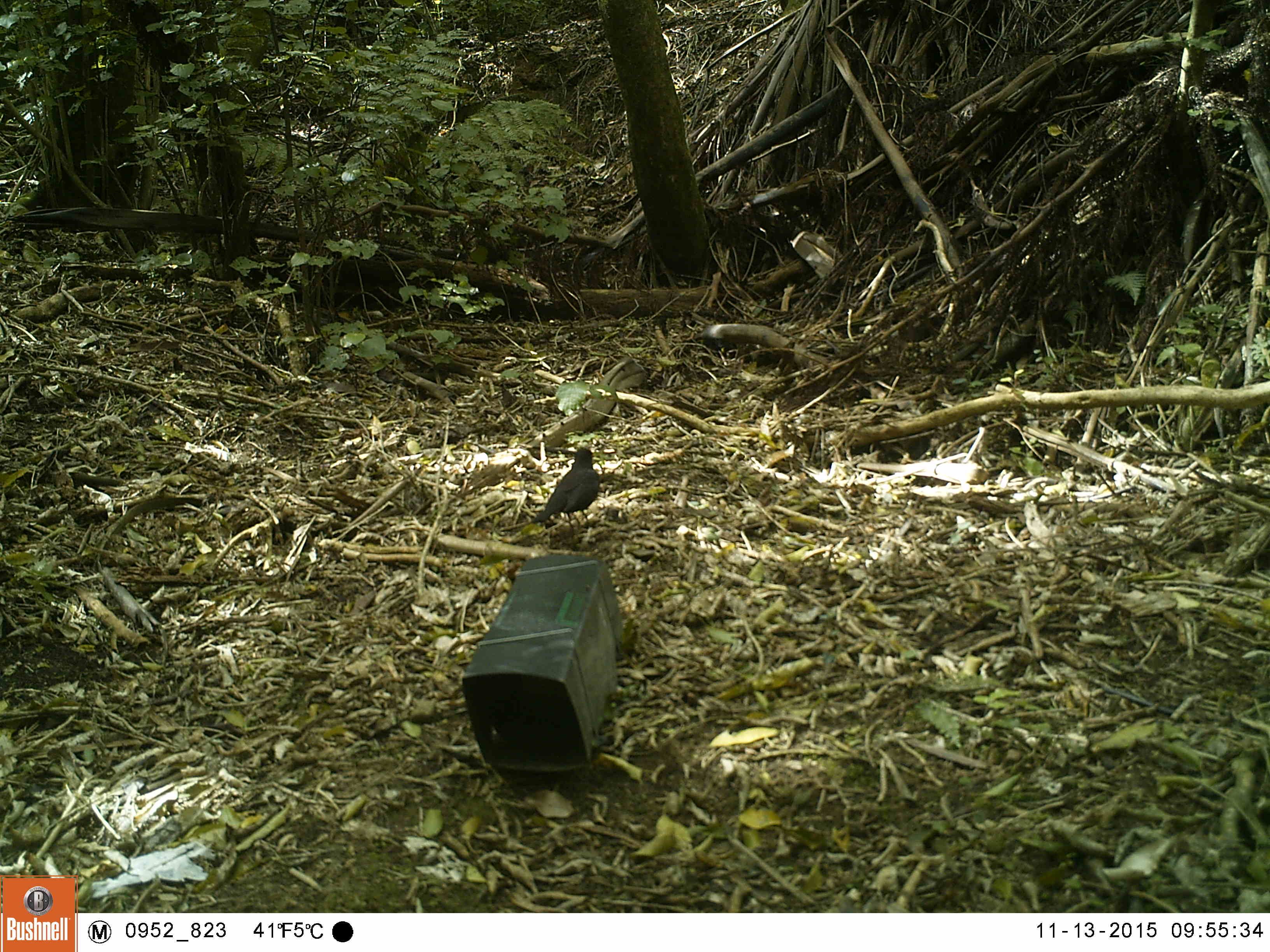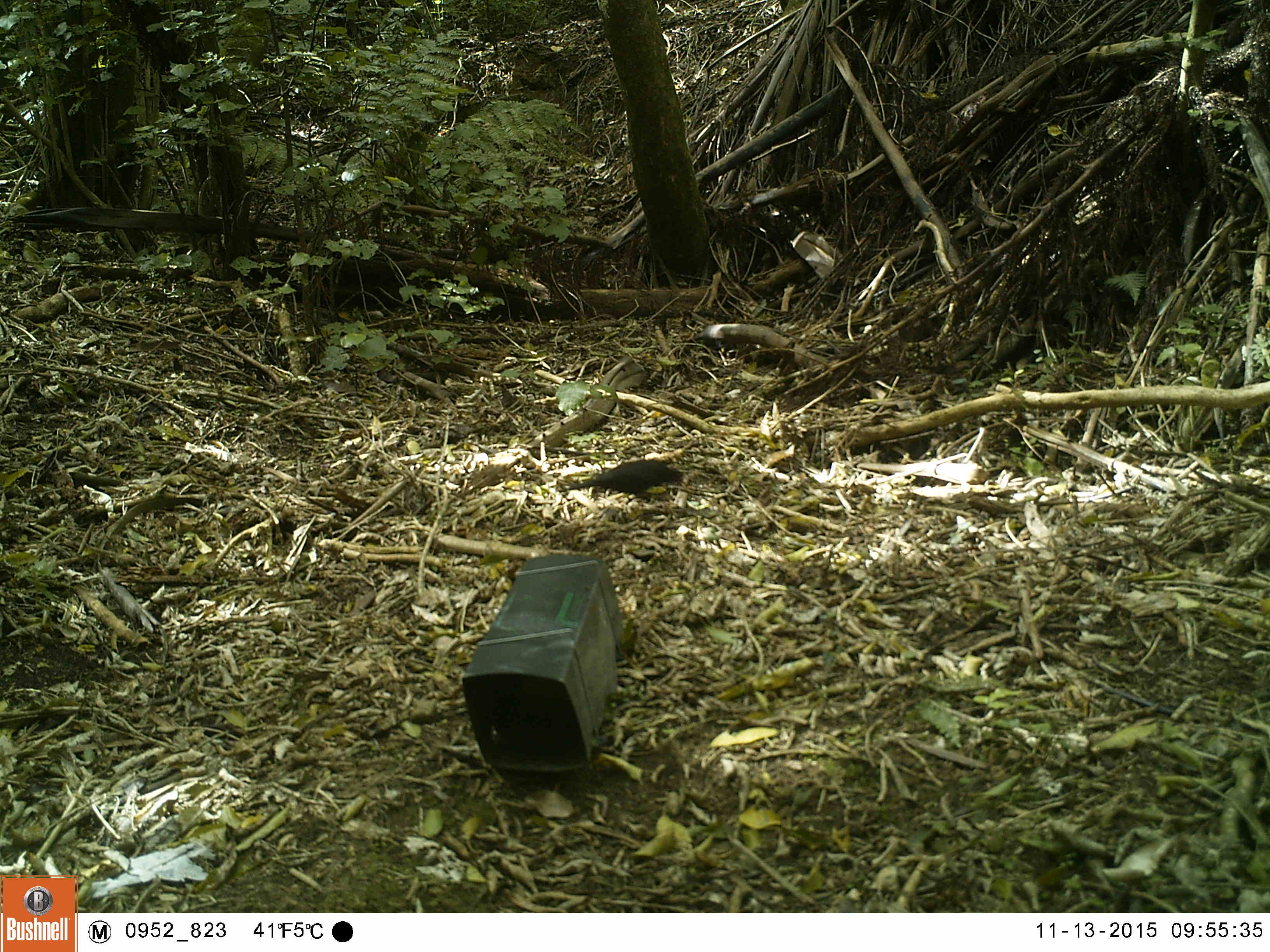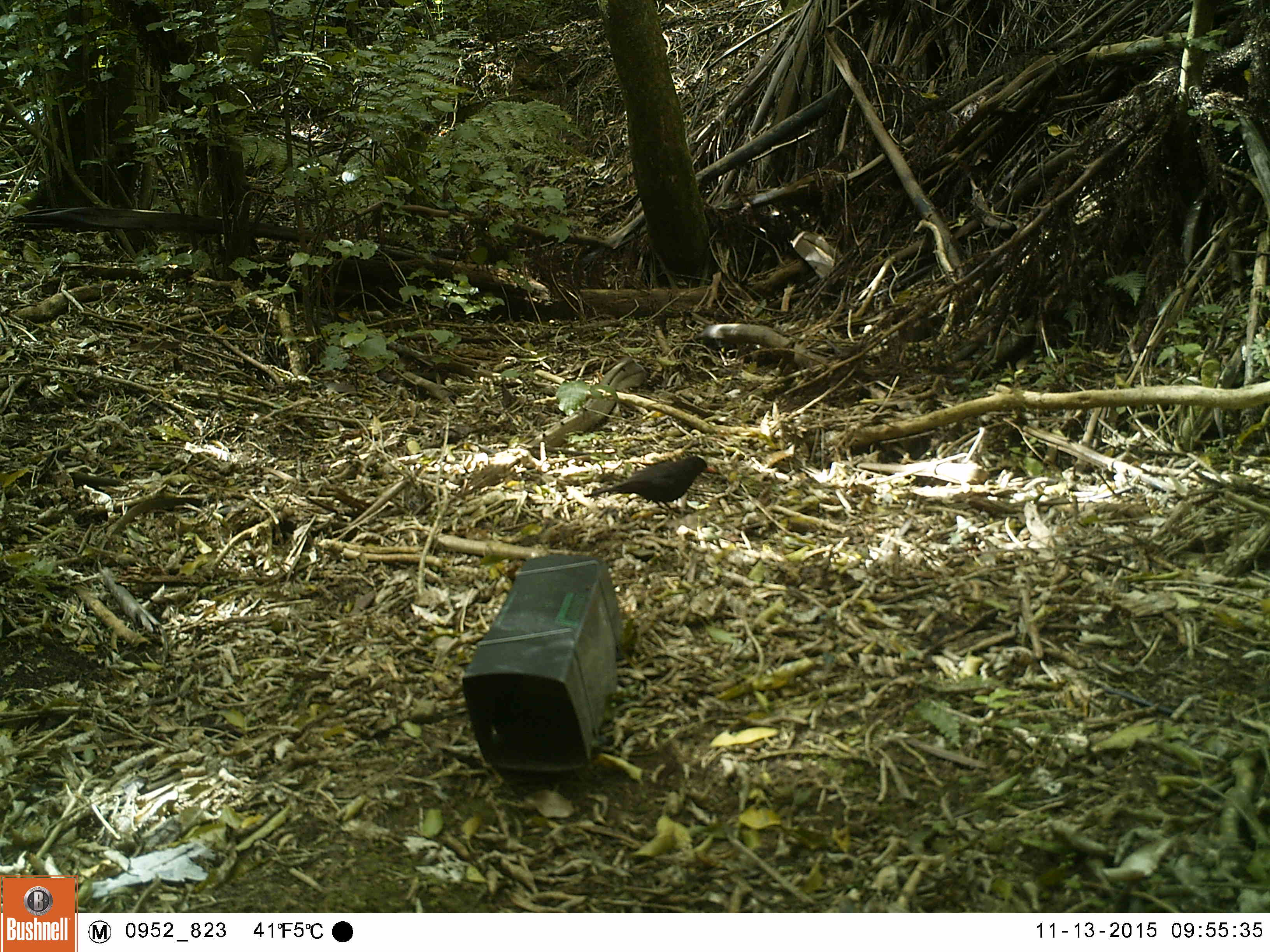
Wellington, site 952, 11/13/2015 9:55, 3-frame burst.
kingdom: Animalia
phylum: Chordata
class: Aves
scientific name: Aves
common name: bird